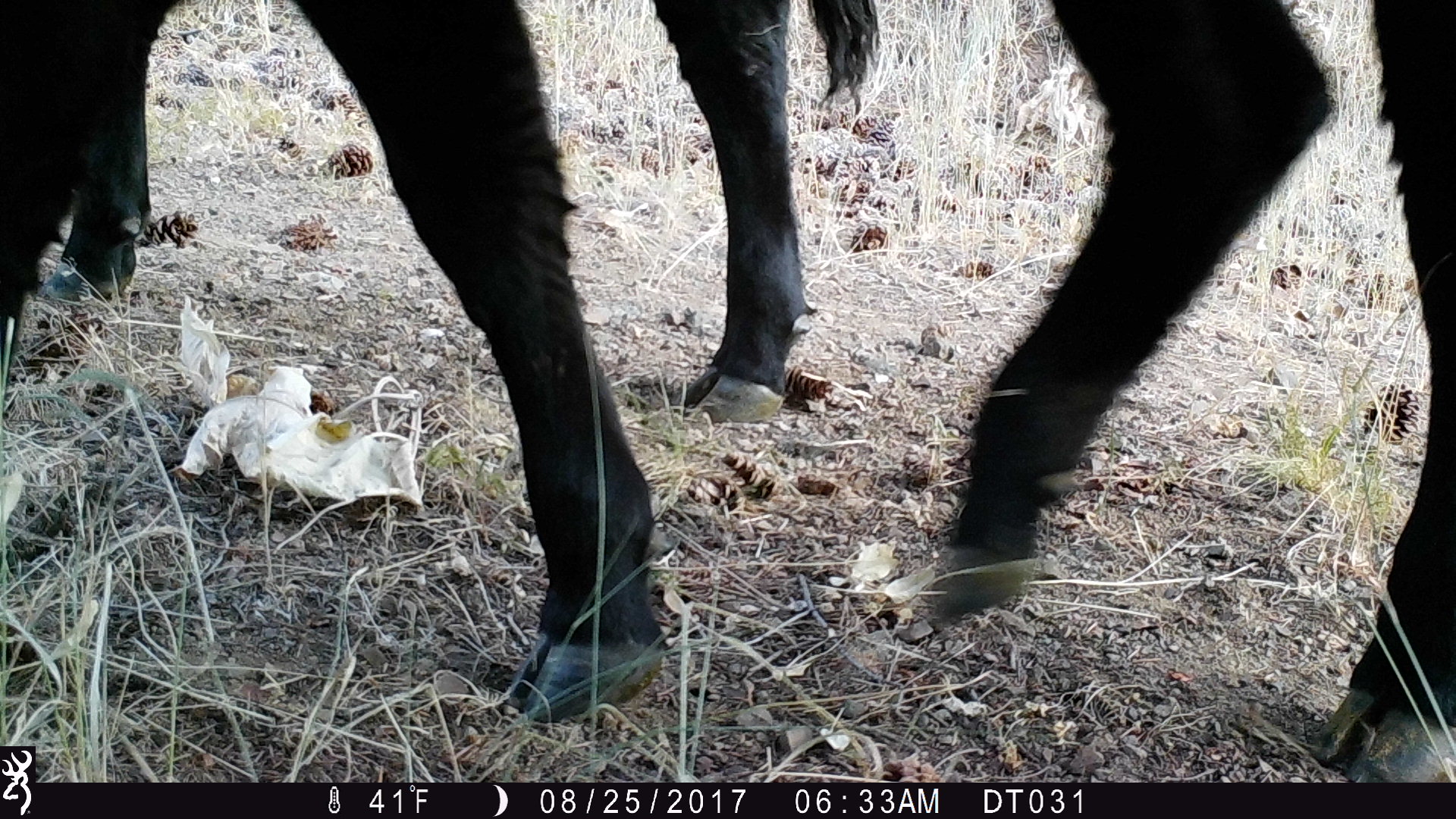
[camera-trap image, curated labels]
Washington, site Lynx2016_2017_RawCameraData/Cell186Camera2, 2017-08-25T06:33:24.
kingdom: Animalia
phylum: Chordata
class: Mammalia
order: Artiodactyla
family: Bovidae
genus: Bos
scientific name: Bos taurus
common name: domestic cattle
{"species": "domestic cattle (Bos taurus)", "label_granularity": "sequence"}